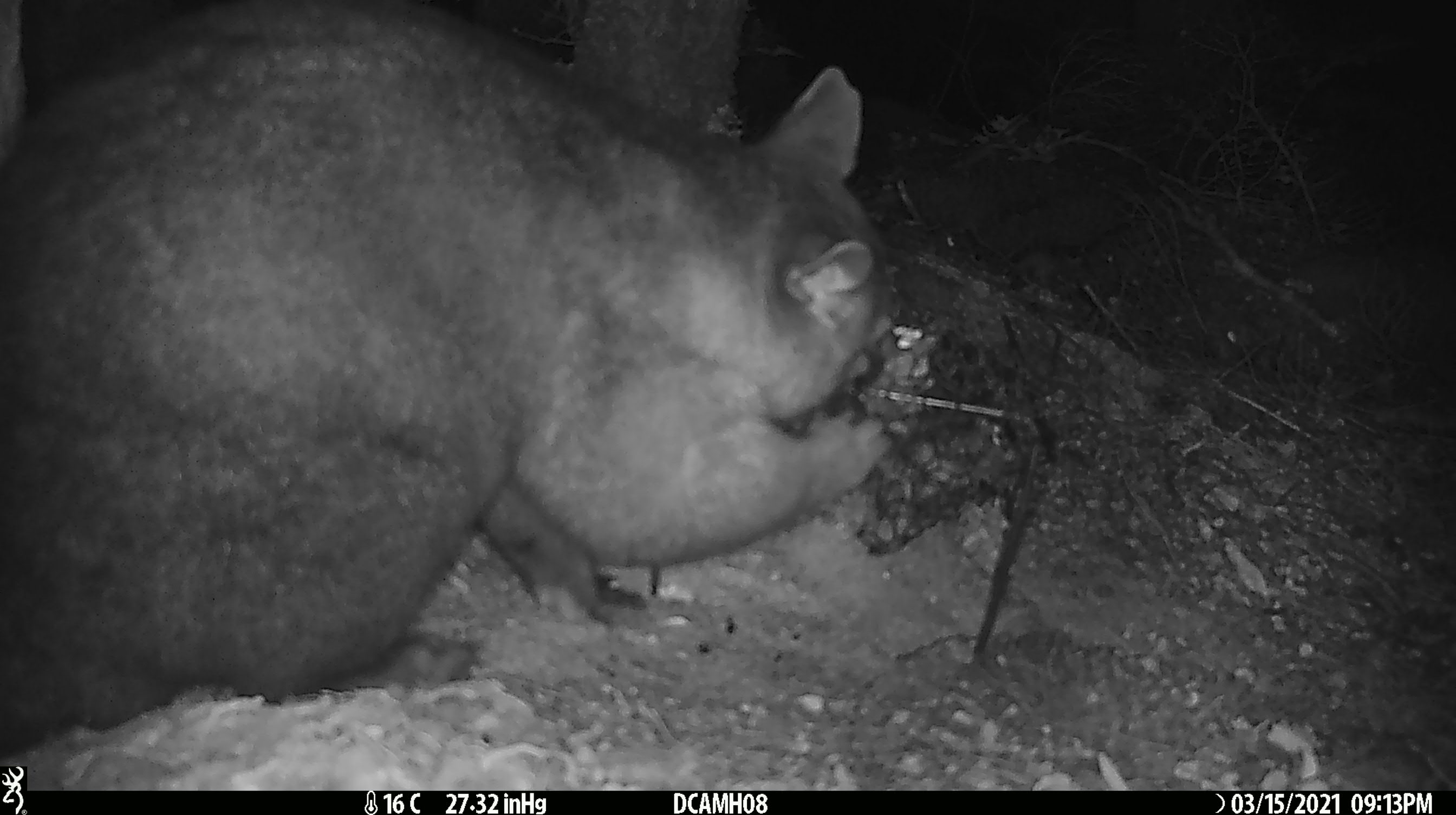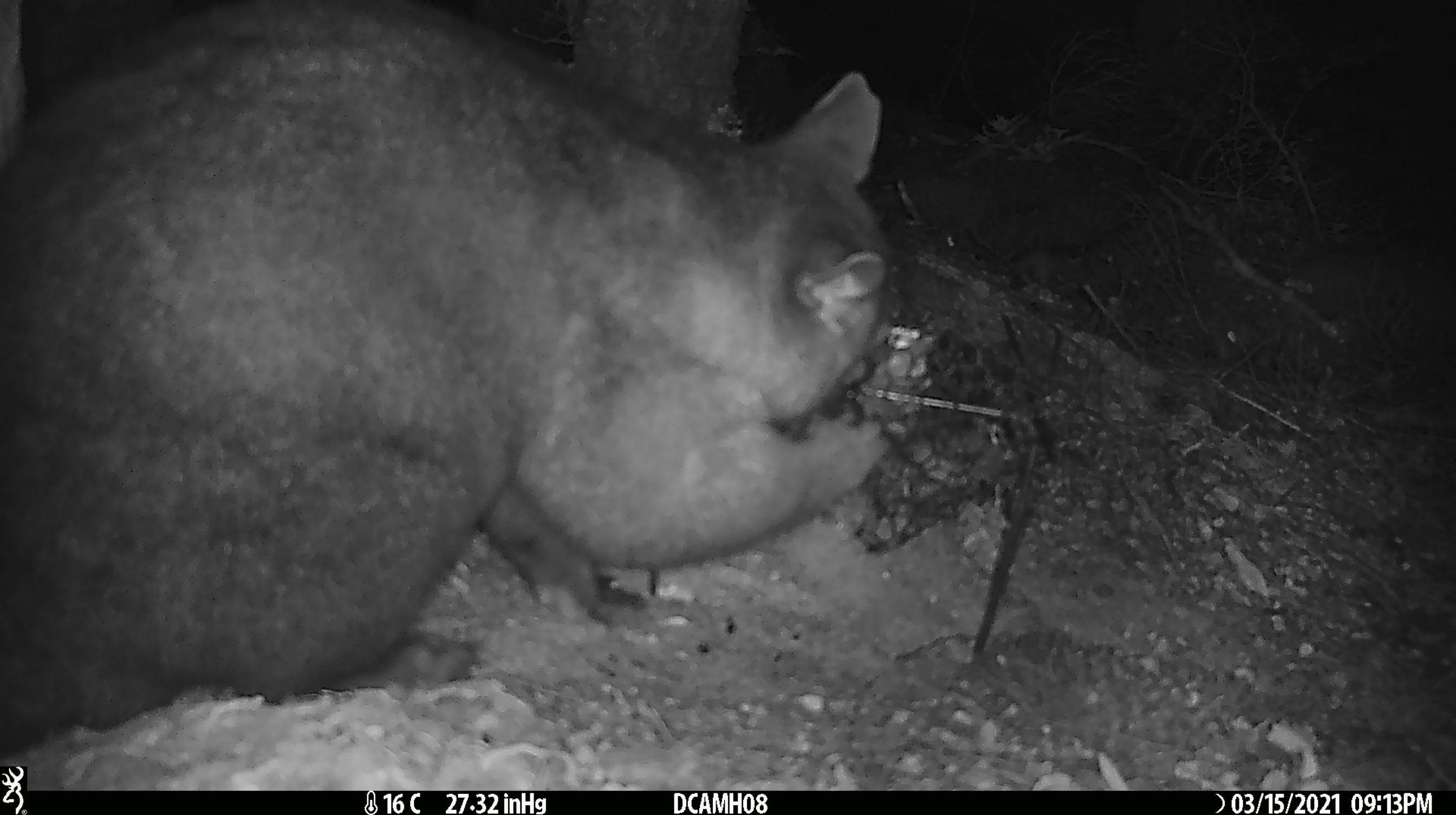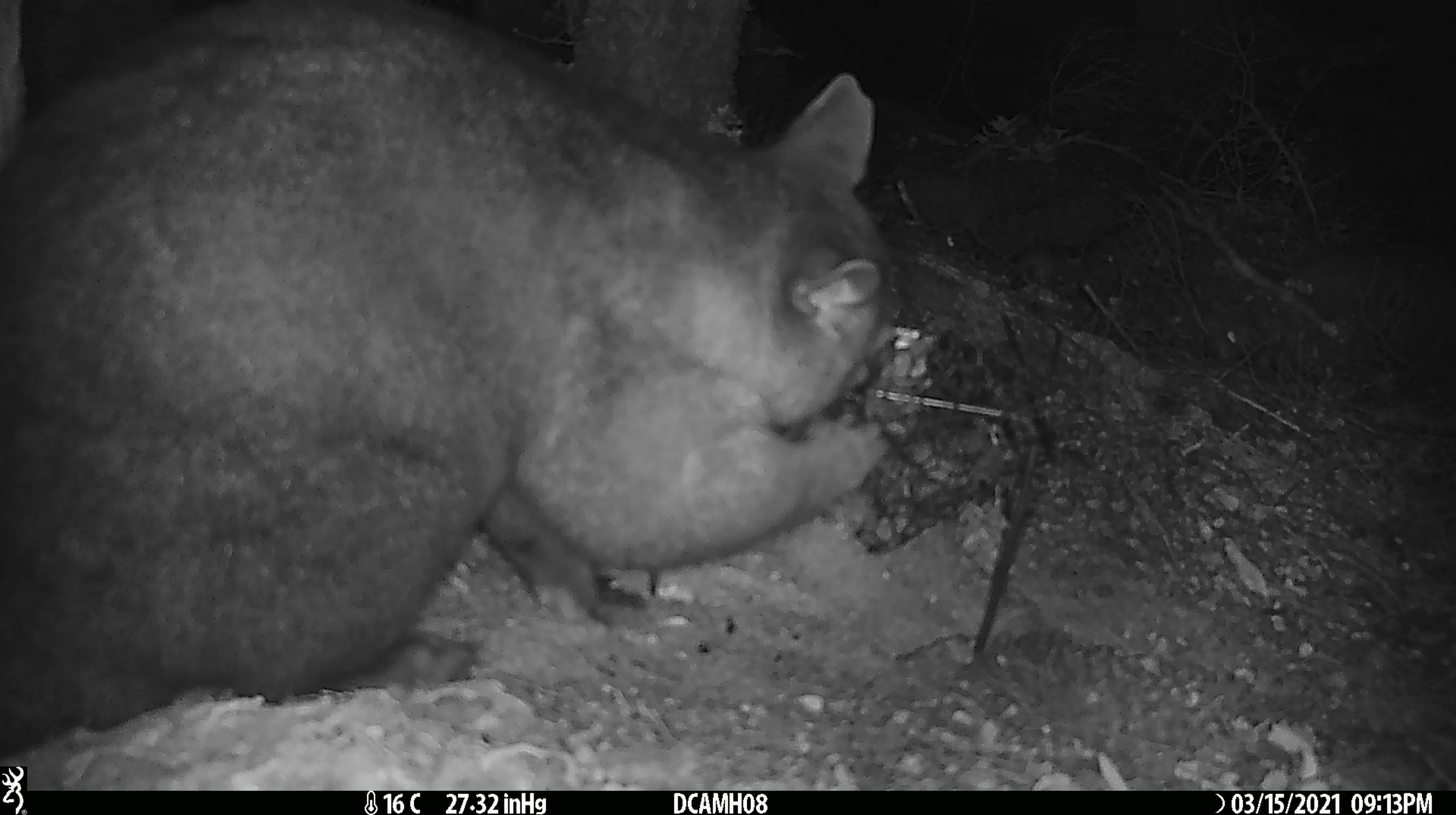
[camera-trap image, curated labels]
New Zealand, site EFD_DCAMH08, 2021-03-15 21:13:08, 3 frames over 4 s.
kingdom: Animalia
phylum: Chordata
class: Mammalia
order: Diprotodontia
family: Phalangeridae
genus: Trichosurus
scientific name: Trichosurus vulpecula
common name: common brushtail possum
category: possum